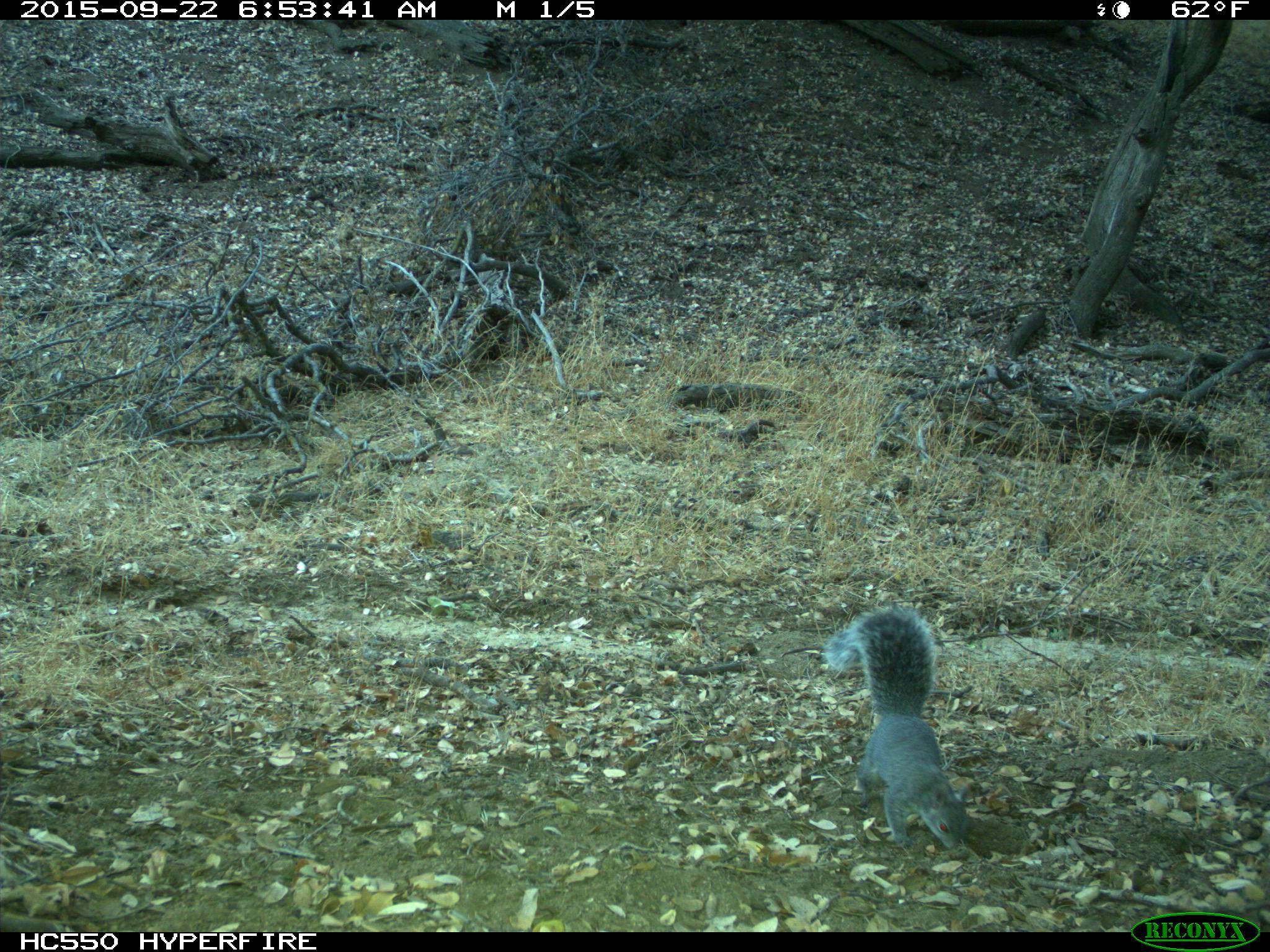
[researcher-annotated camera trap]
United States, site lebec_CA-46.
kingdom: Animalia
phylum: Chordata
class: Mammalia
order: Rodentia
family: Sciuridae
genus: Sciurus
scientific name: Sciurus carolinensis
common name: eastern gray squirrel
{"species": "Sciurus carolinensis (eastern gray squirrel)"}